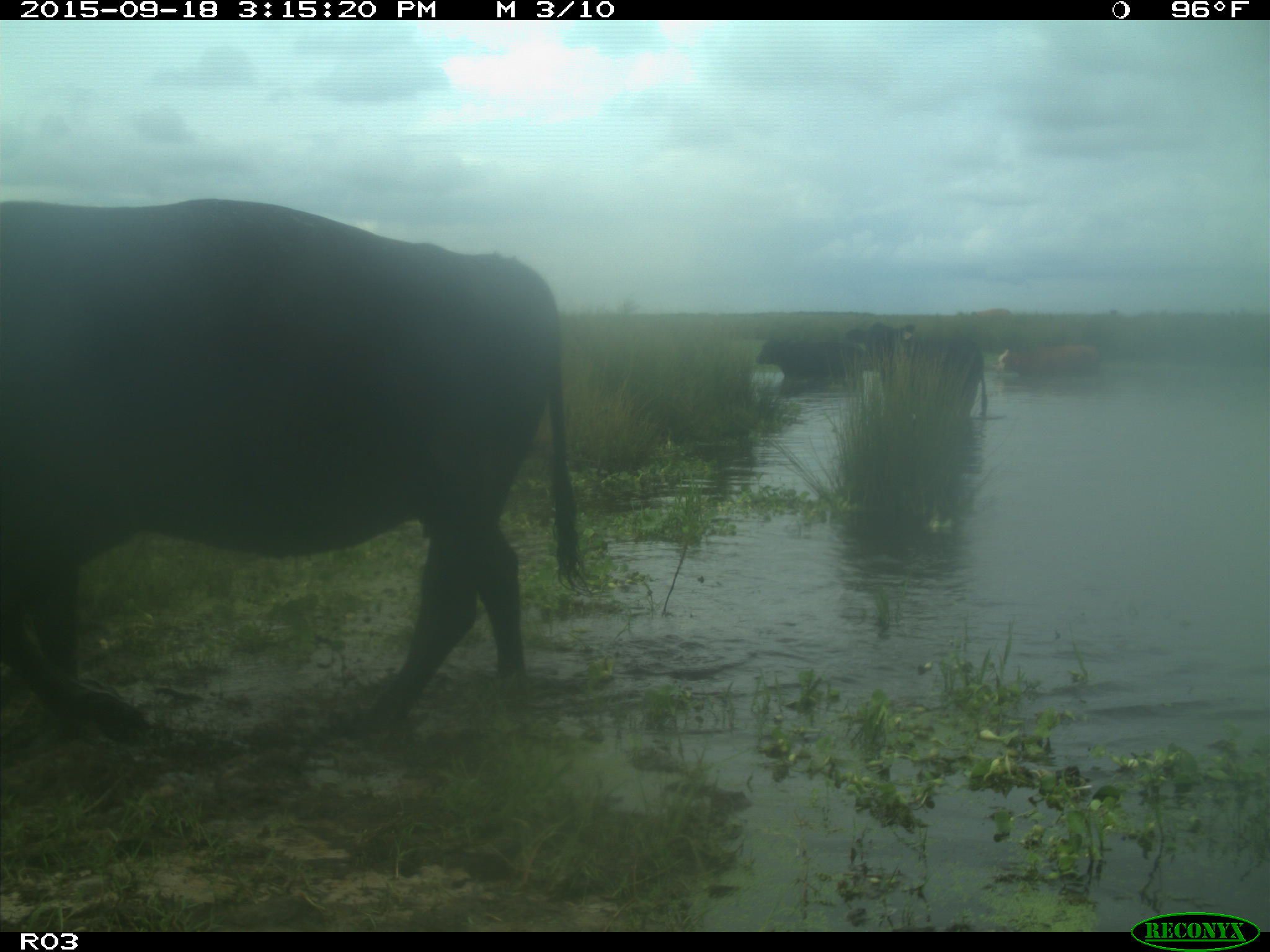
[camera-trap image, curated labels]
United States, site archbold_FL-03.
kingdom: Animalia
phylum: Chordata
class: Mammalia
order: Artiodactyla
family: Bovidae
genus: Bos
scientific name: Bos taurus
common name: domestic cow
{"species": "Bos taurus (domestic cow)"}